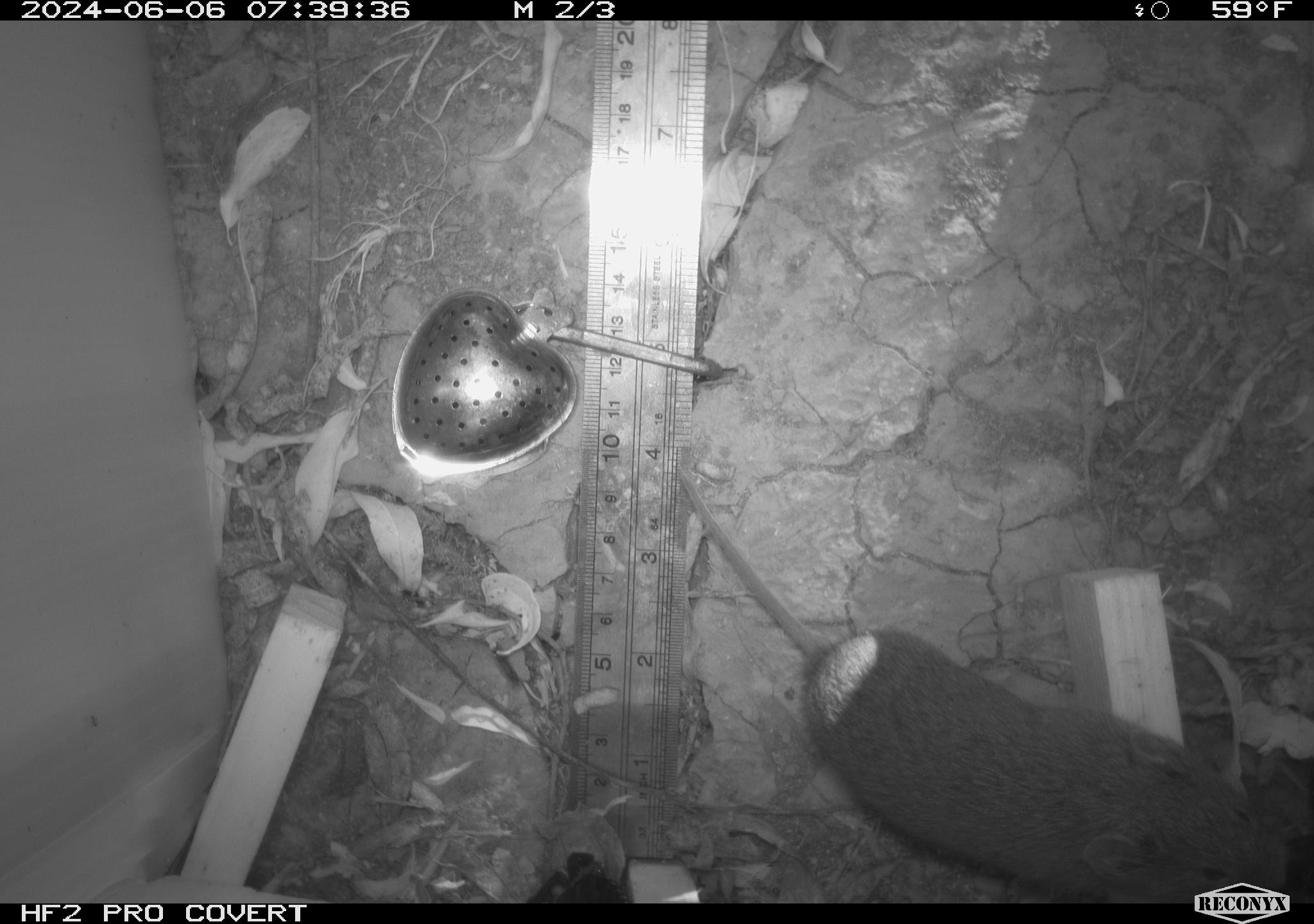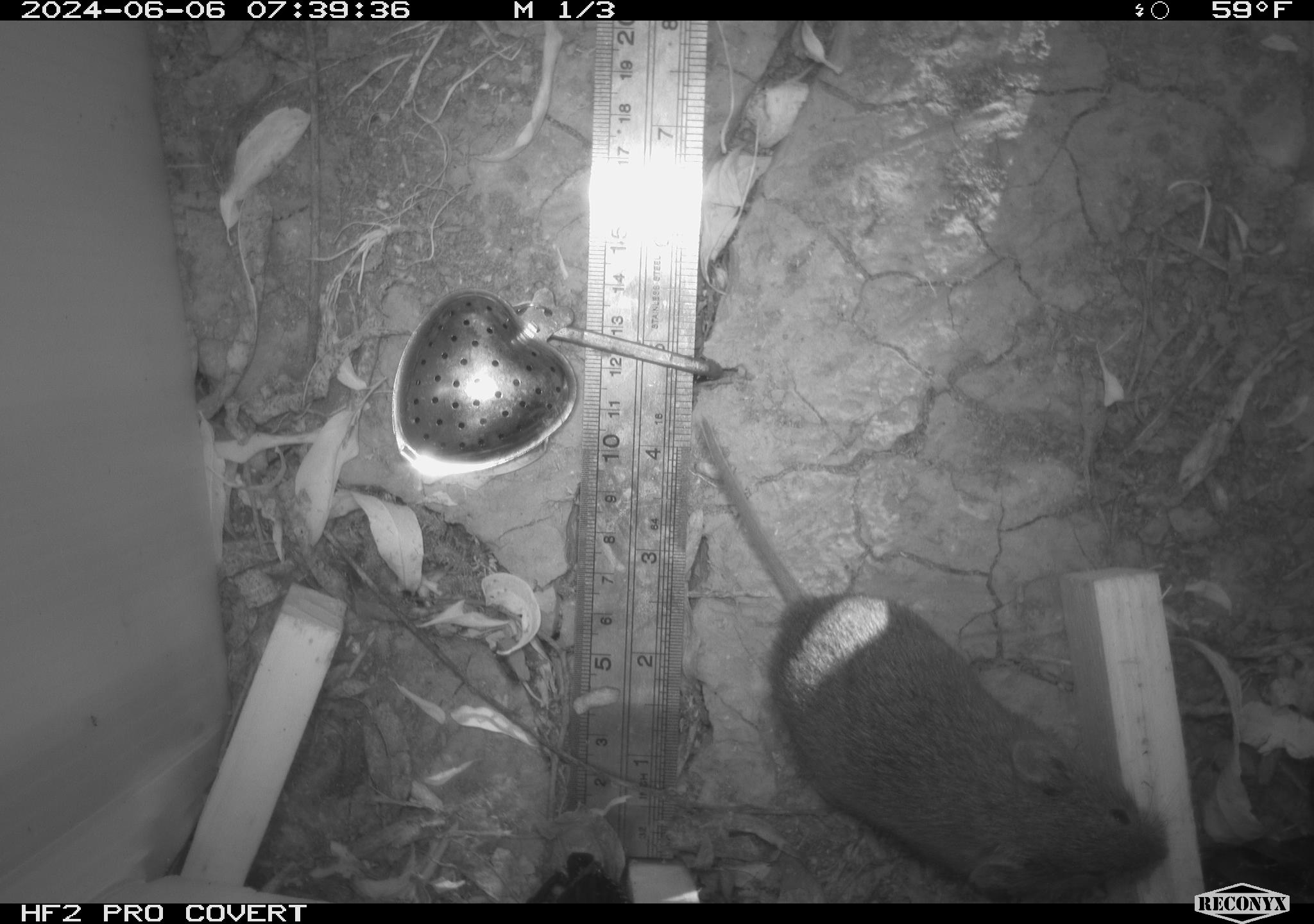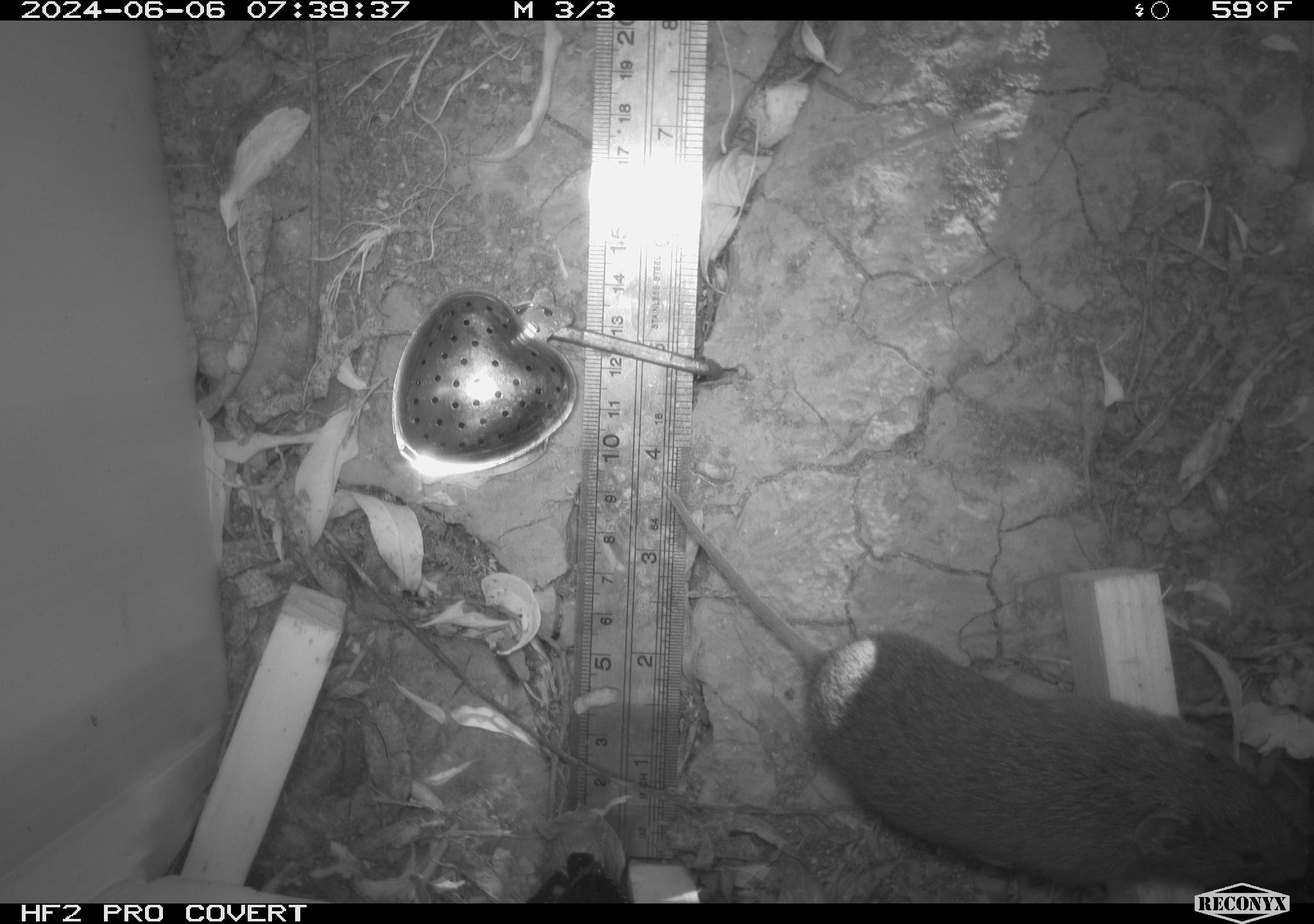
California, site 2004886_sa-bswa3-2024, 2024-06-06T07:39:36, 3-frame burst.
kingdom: Animalia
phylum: Chordata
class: Mammalia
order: Rodentia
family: Cricetidae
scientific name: Arvicolinae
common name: voles, lemmings, and muskrats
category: arvicolinae subfamily